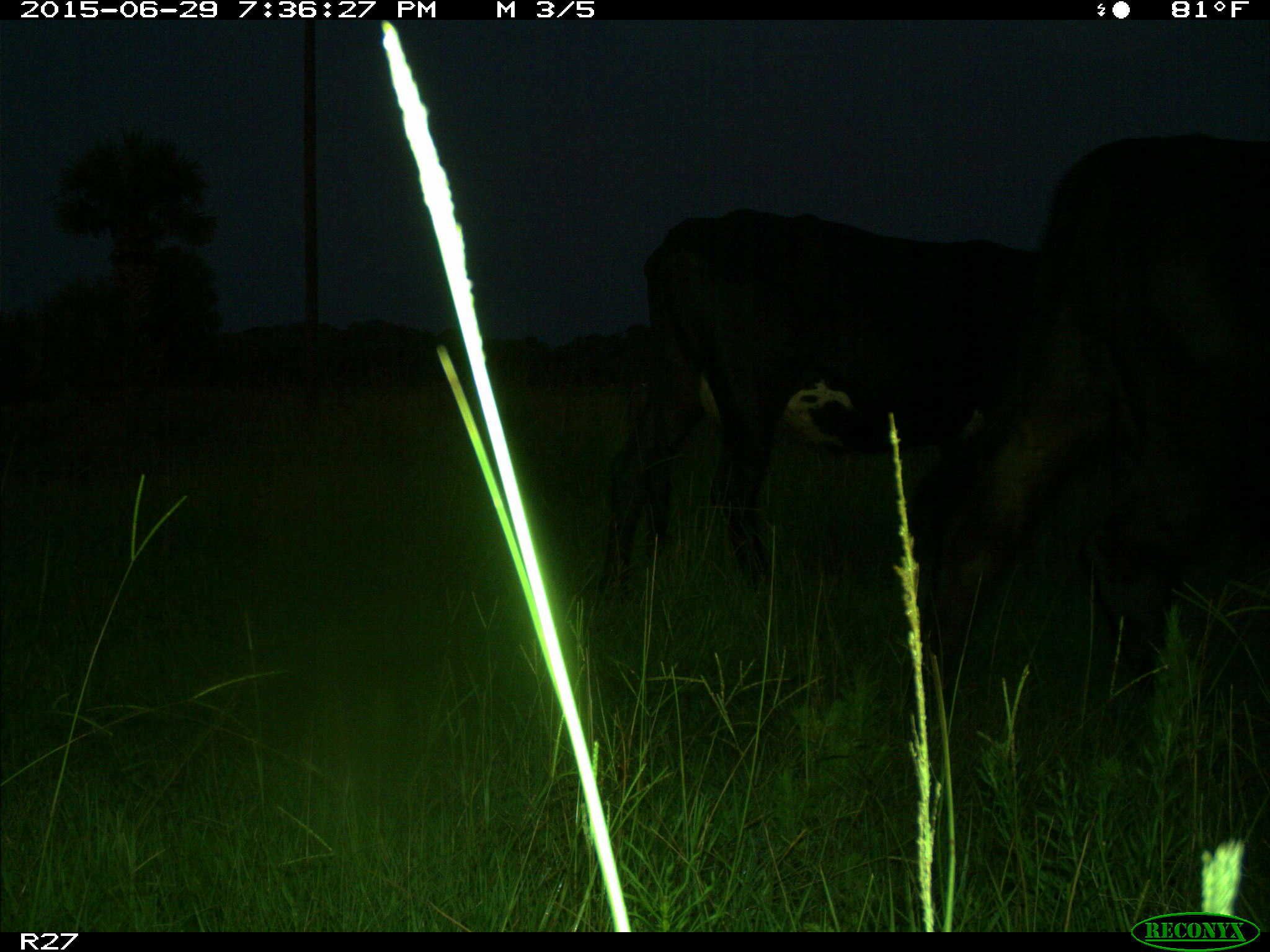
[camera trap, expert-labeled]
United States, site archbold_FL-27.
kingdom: Animalia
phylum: Chordata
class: Mammalia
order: Artiodactyla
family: Bovidae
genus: Bos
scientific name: Bos taurus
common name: domestic cow